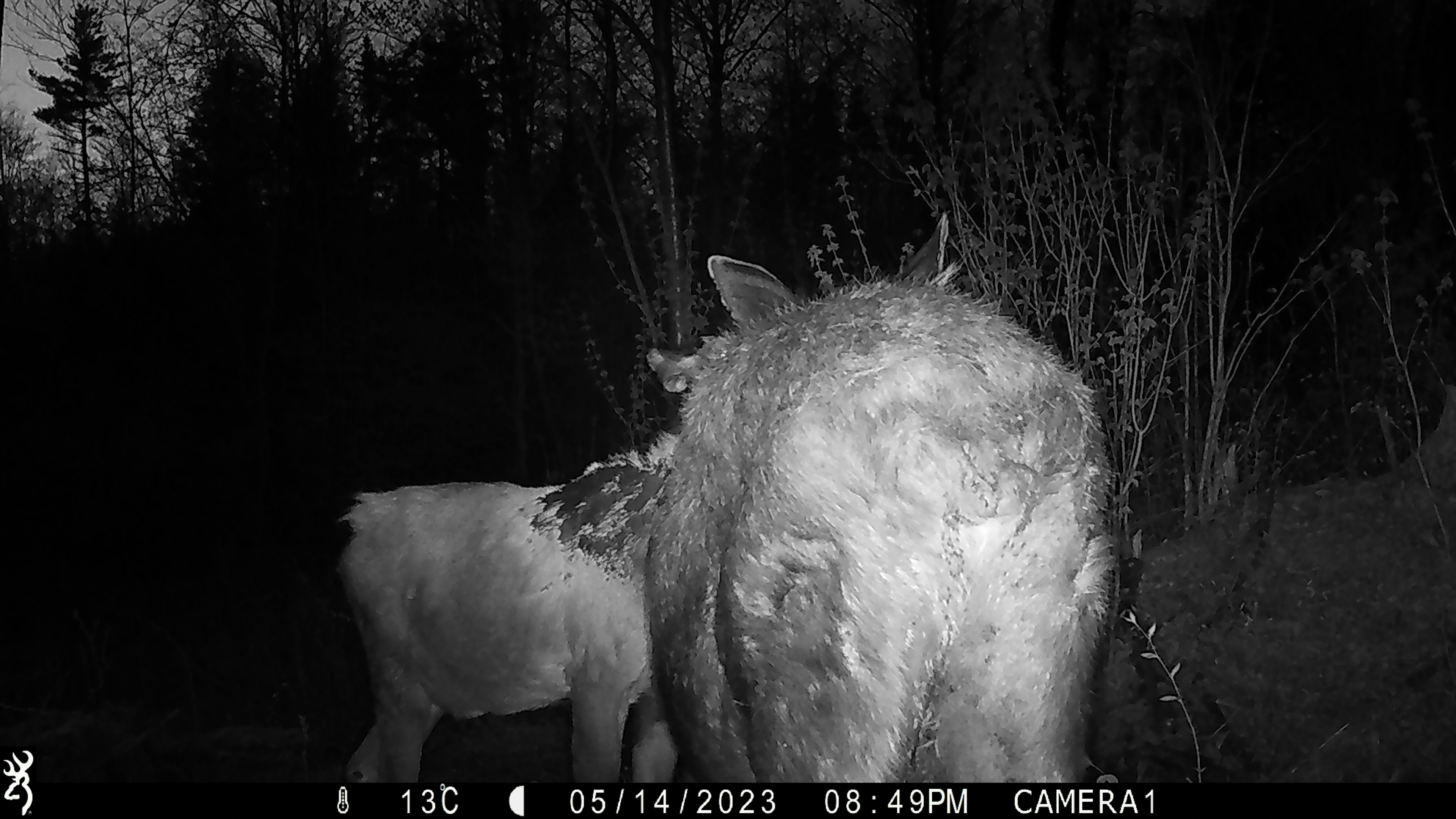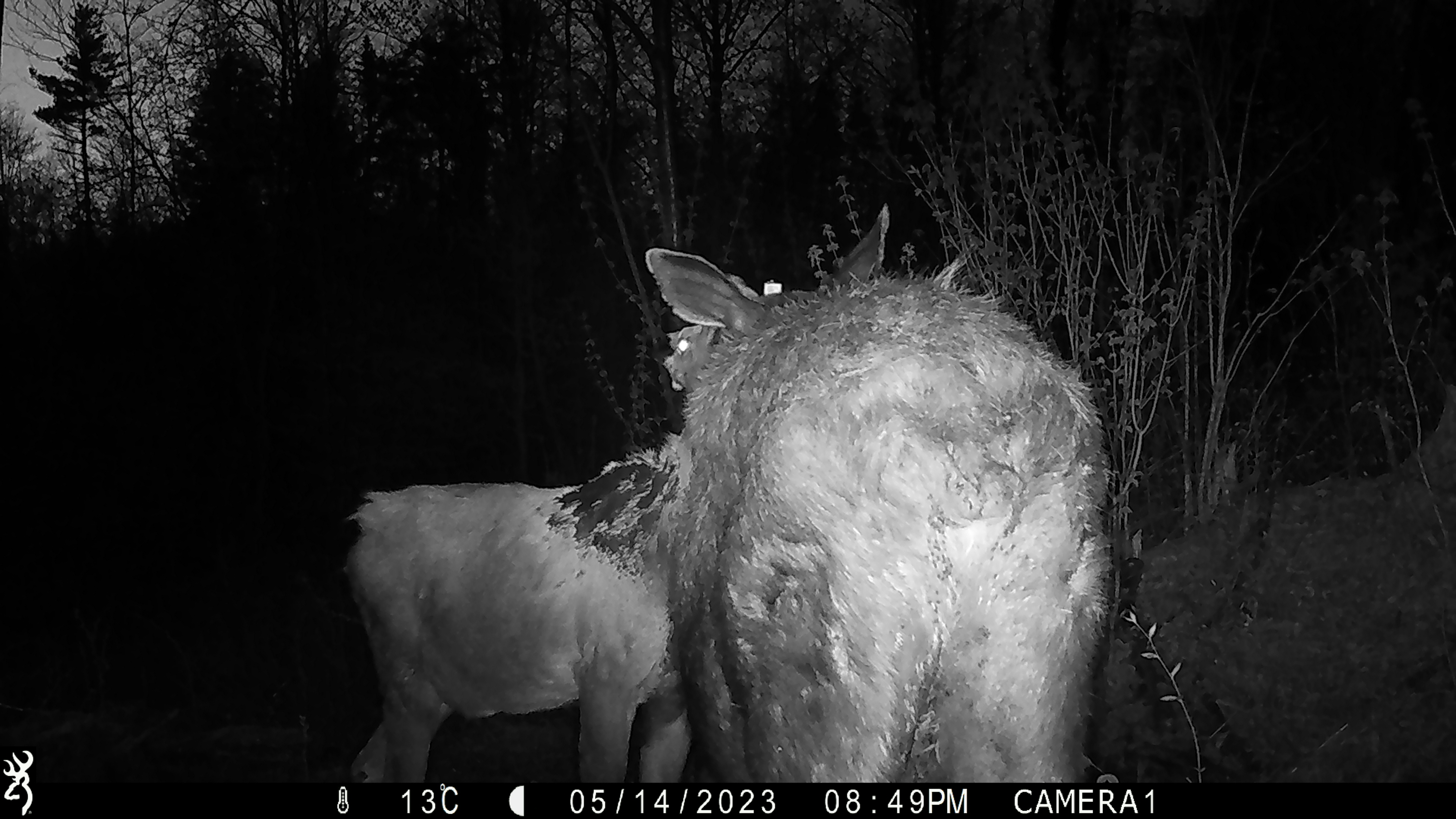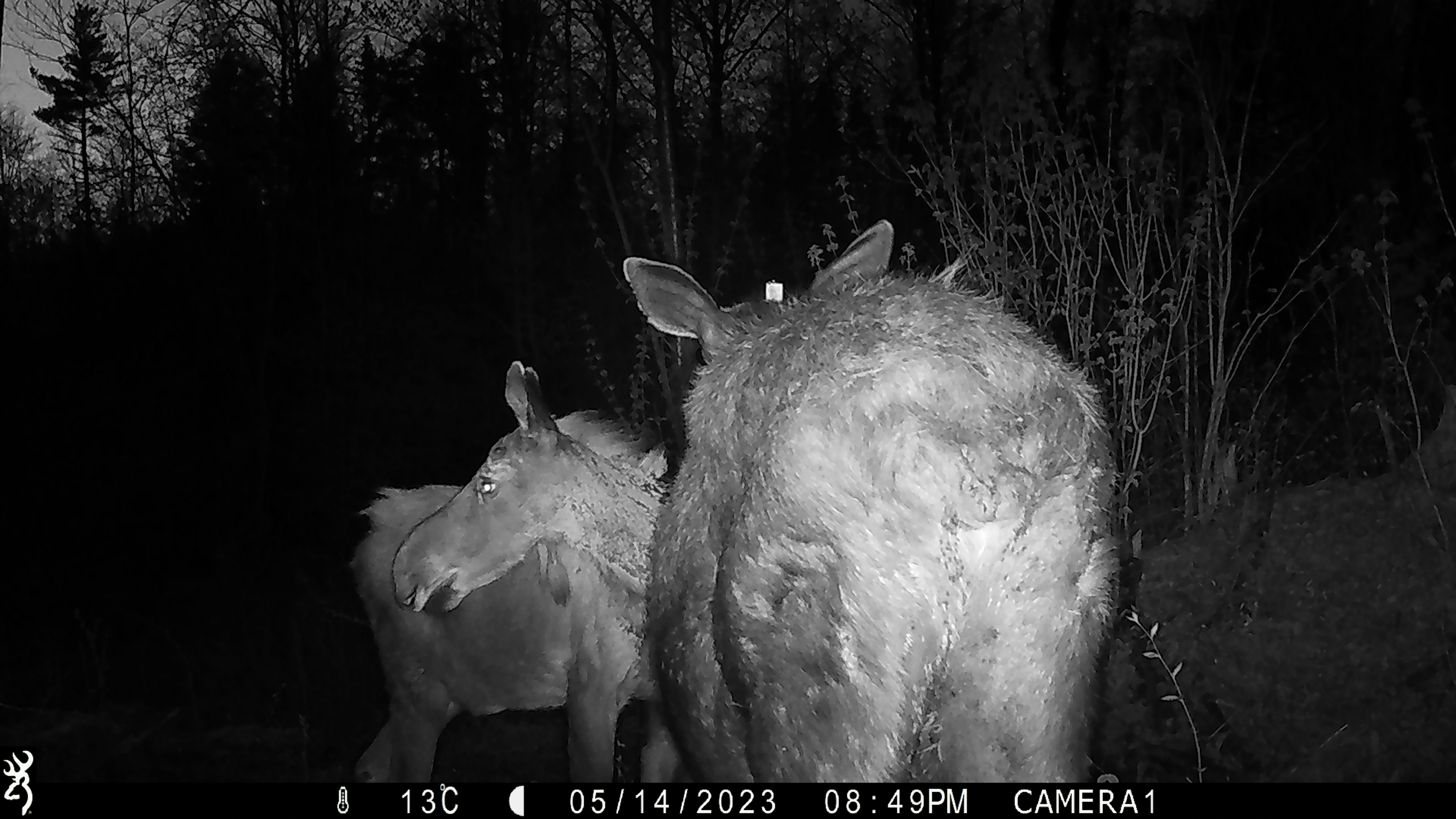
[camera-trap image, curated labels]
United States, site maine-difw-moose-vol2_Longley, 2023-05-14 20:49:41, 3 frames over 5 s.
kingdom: Animalia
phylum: Chordata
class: Mammalia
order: Artiodactyla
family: Cervidae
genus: Alces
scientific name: Alces alces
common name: moose